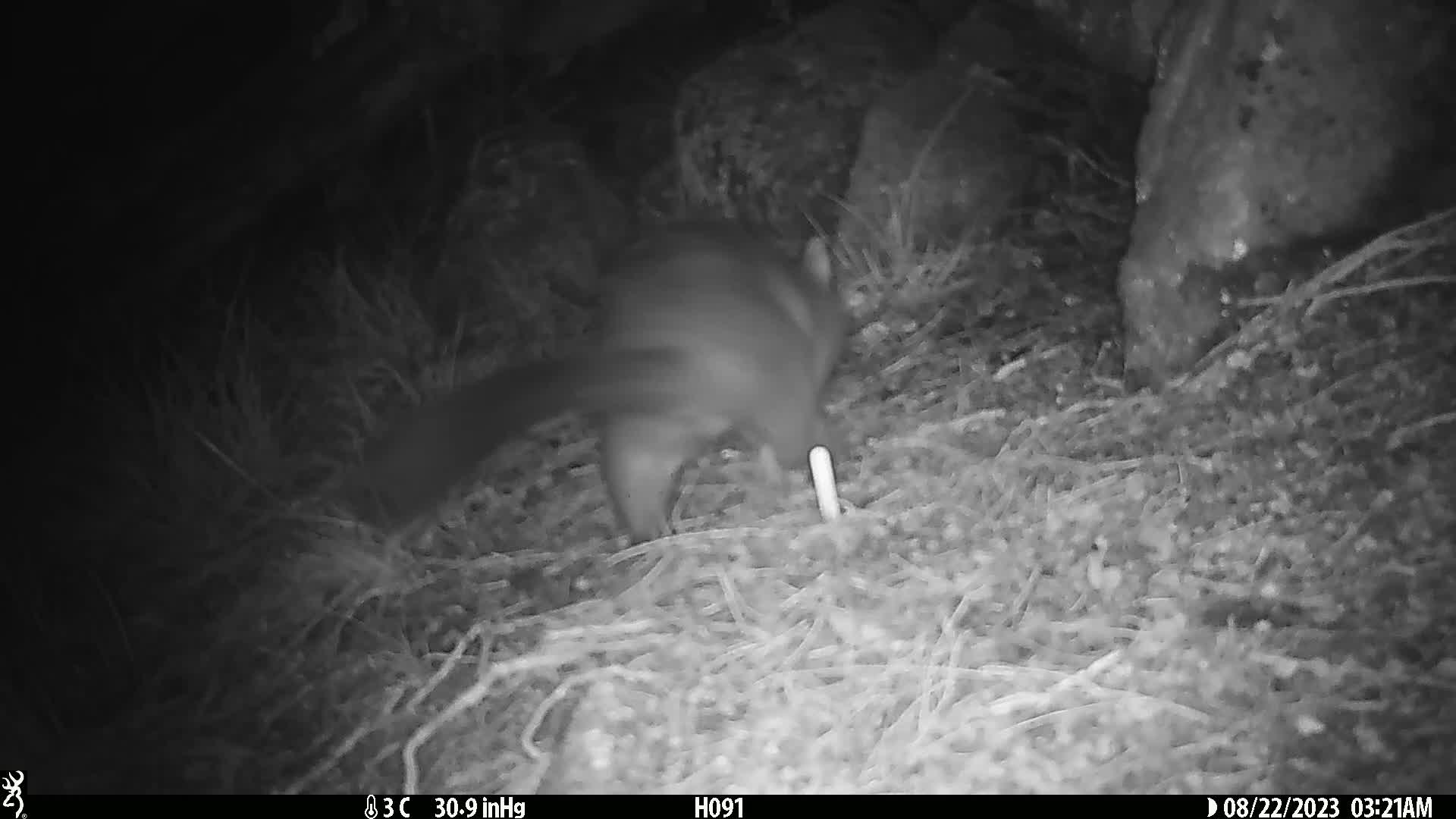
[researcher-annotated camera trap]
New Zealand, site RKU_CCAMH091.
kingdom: Animalia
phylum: Chordata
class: Mammalia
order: Diprotodontia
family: Phalangeridae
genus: Trichosurus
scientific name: Trichosurus vulpecula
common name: common brushtail possum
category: possum